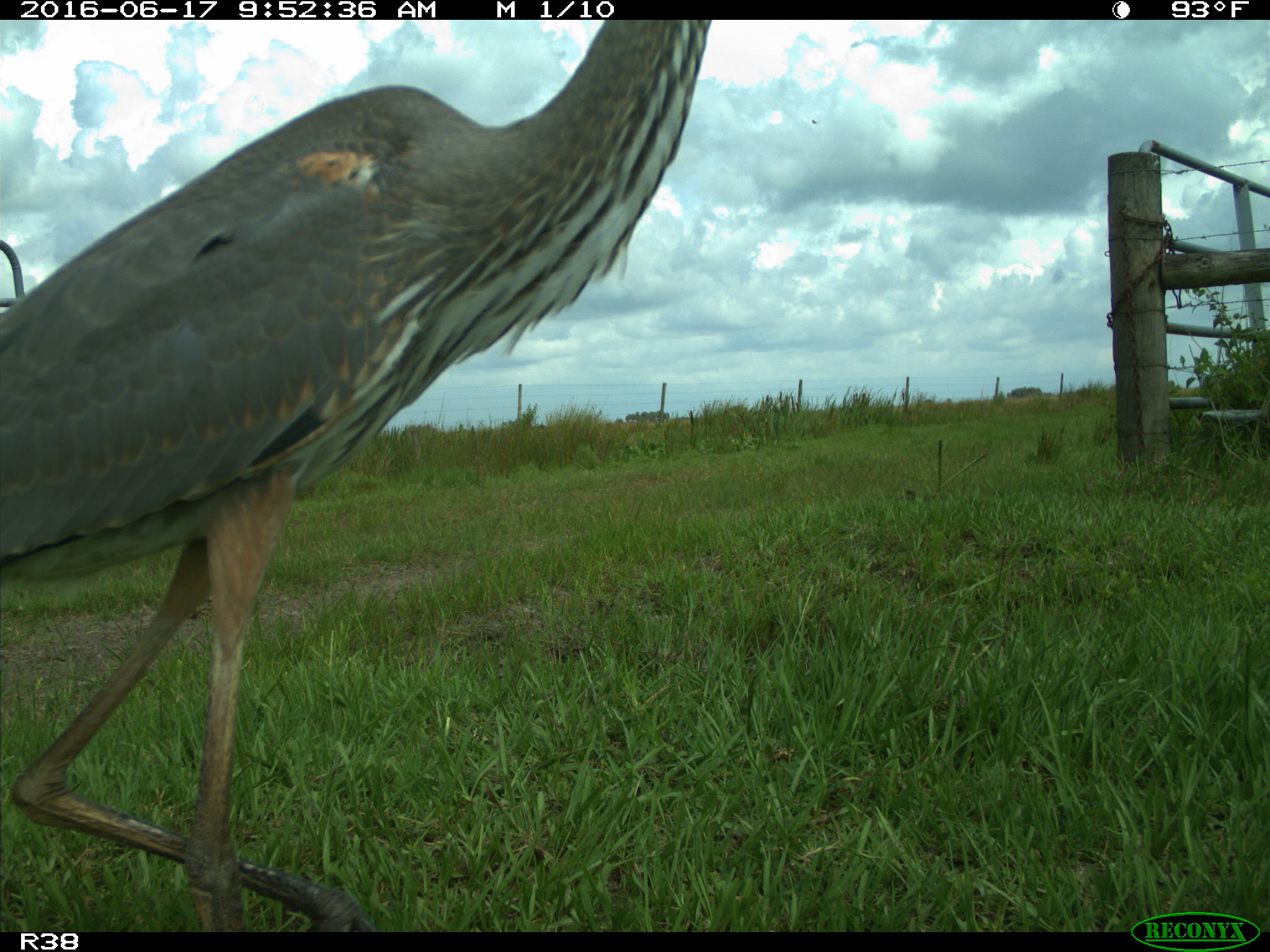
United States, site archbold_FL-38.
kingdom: Animalia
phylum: Chordata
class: Aves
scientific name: Aves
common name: birds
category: unidentified bird